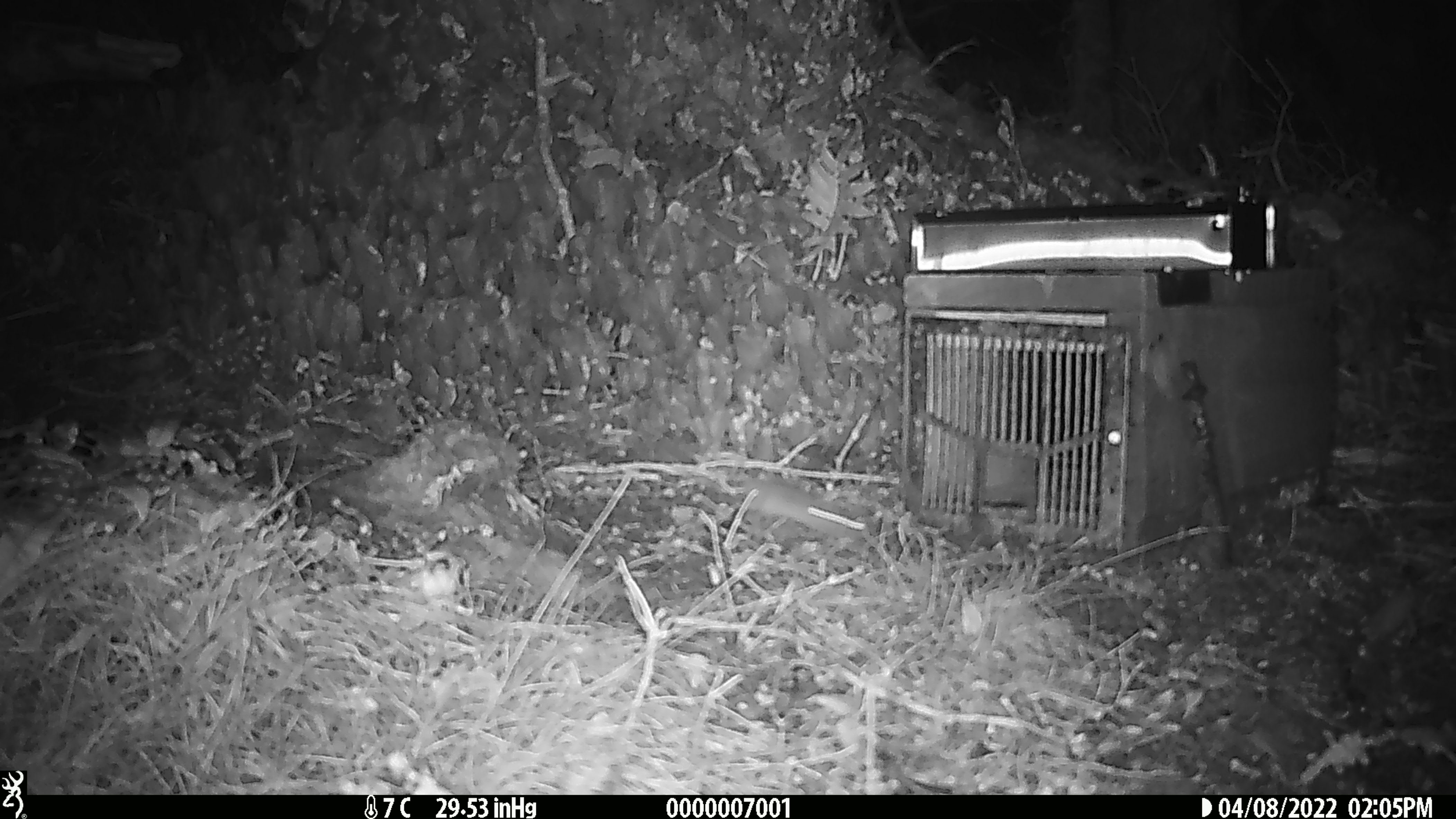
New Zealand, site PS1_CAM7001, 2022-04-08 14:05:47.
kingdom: Animalia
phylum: Chordata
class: Mammalia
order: Rodentia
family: Muridae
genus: Mus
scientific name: Mus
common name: mouse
Mouse (Mus).